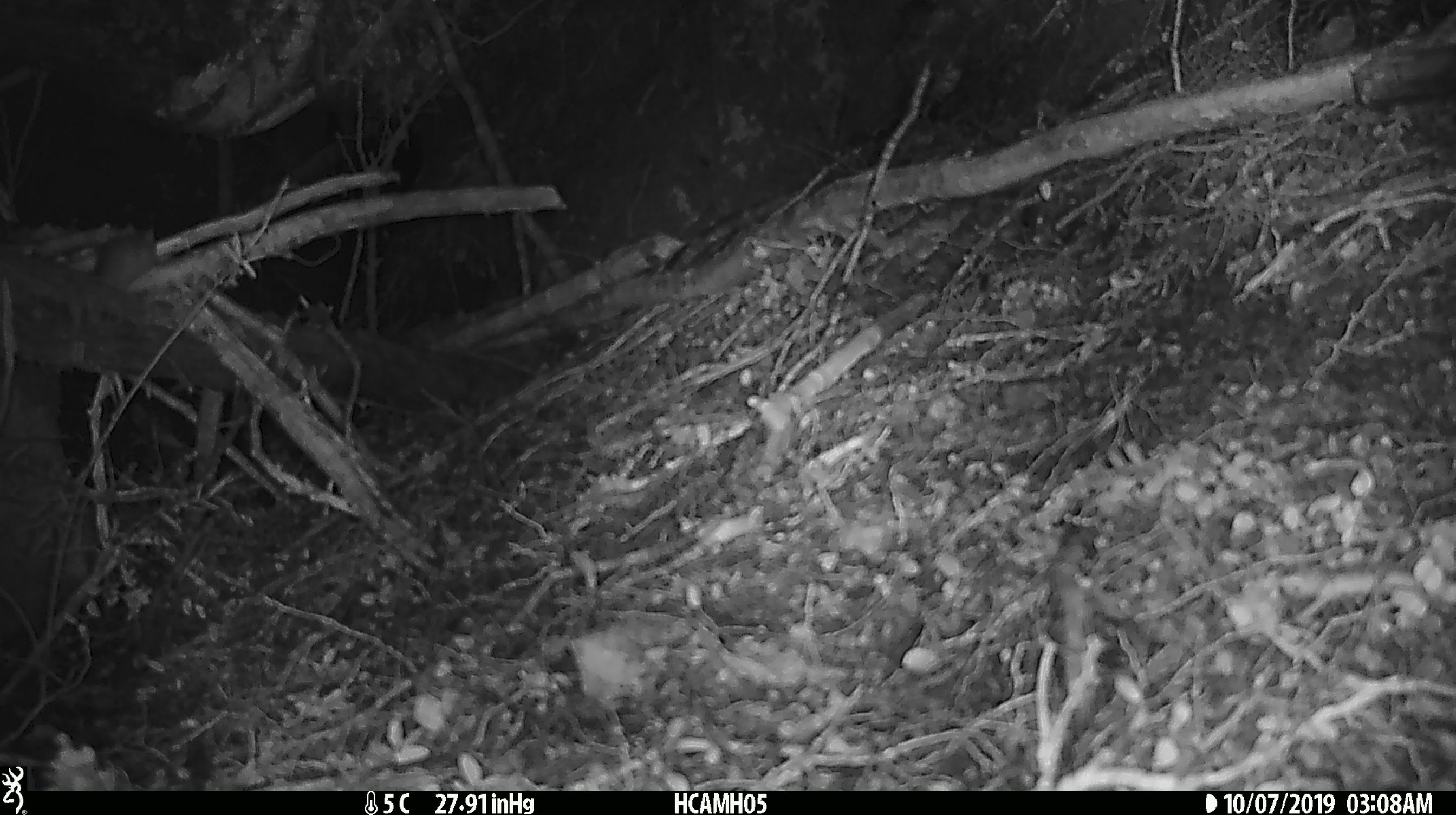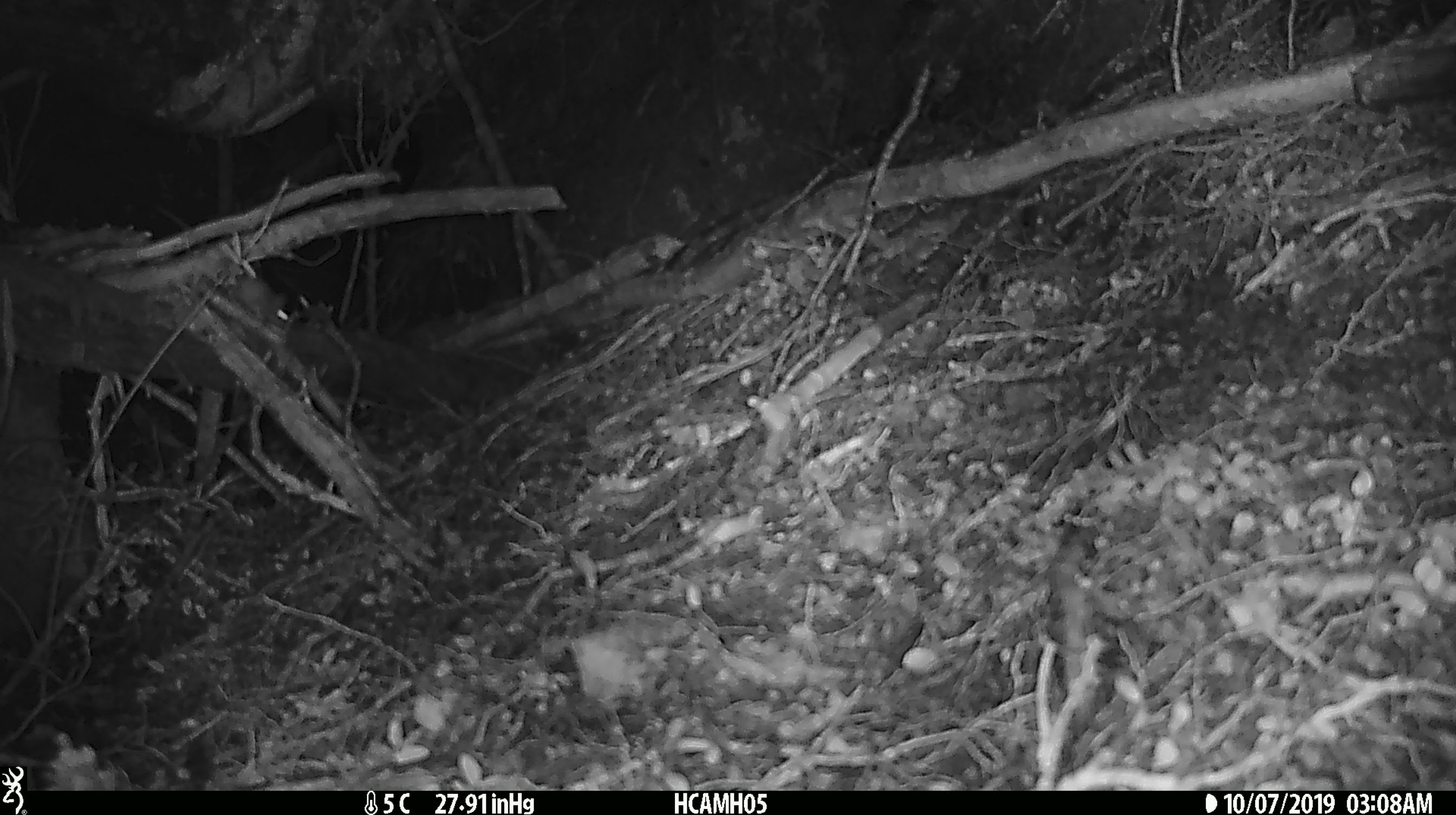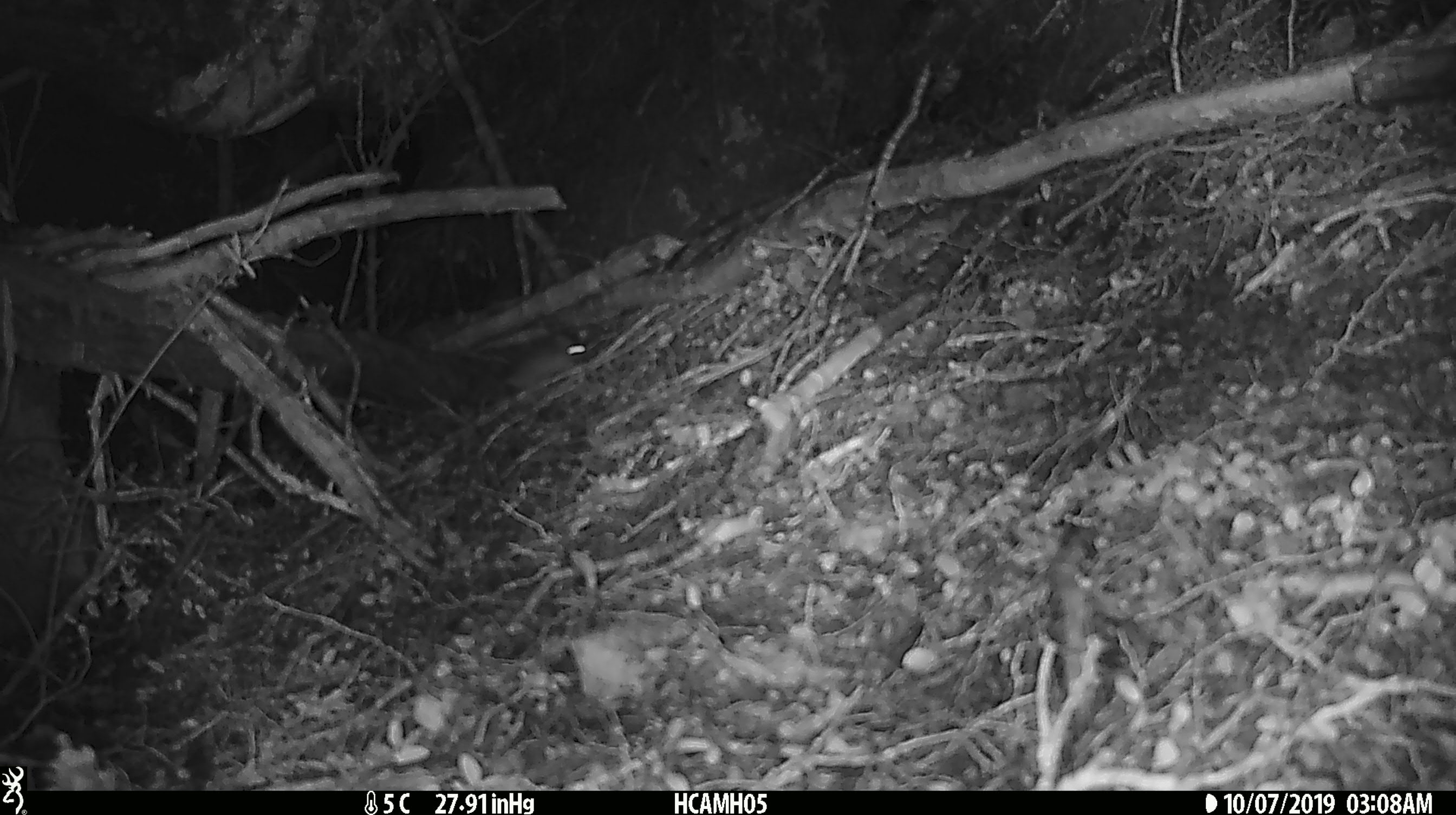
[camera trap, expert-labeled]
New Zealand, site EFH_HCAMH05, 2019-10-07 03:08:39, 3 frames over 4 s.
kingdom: Animalia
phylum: Chordata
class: Mammalia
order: Rodentia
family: Muridae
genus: Mus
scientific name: Mus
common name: mouse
Mouse (Mus).